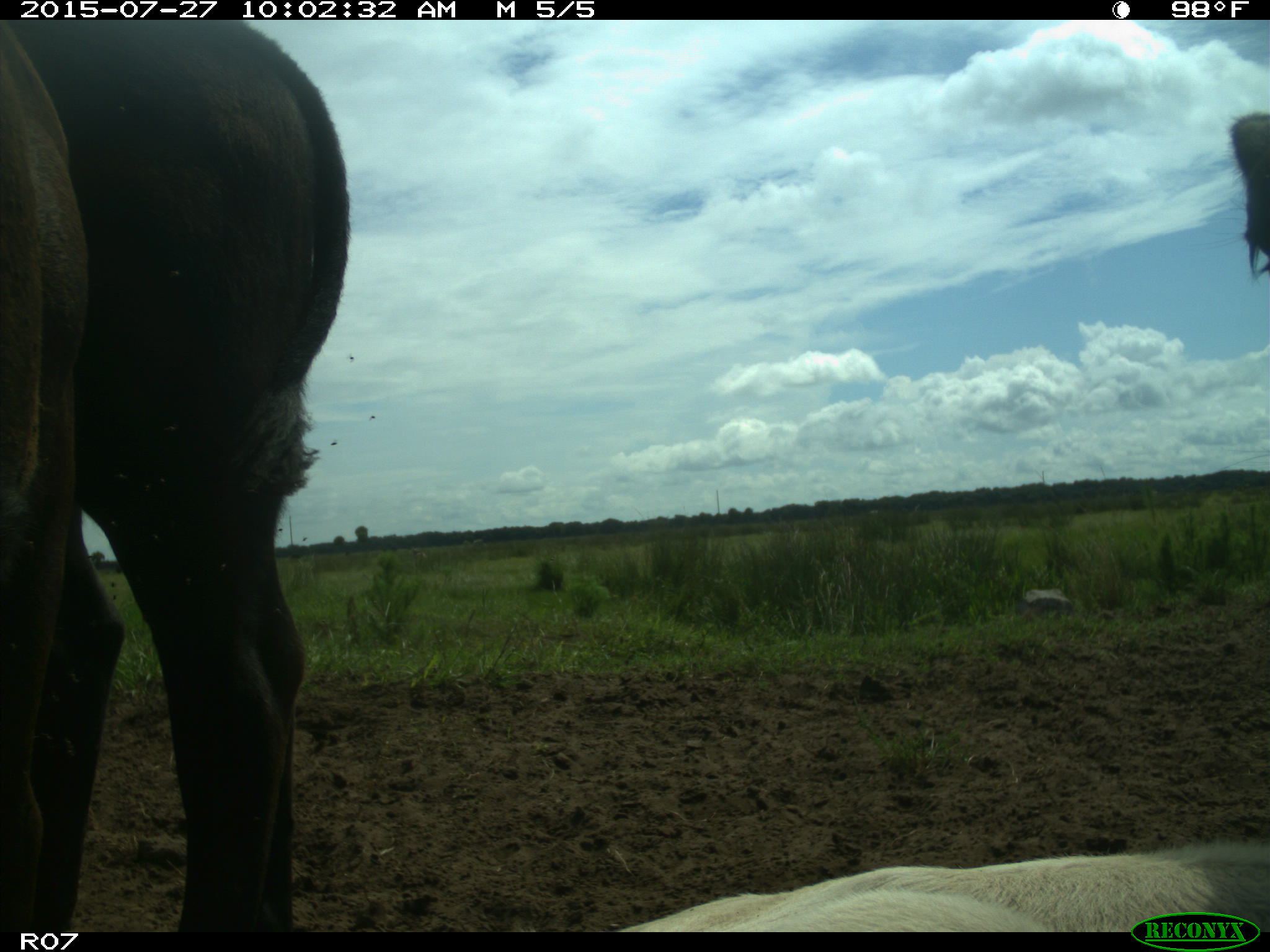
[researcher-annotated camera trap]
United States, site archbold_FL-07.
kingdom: Animalia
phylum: Chordata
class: Mammalia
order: Artiodactyla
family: Bovidae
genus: Bos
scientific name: Bos taurus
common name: domestic cow